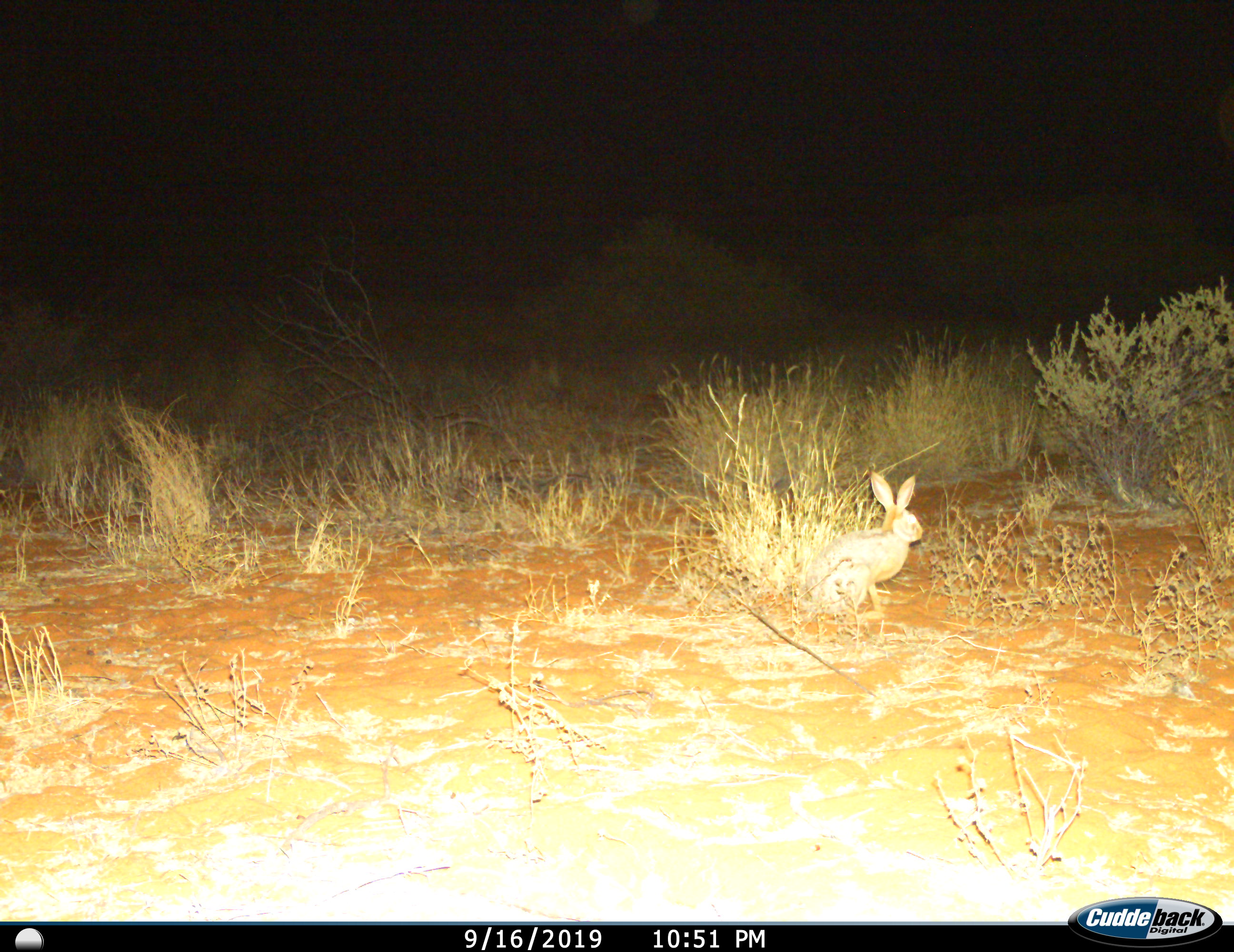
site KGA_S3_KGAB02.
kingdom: Animalia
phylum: Chordata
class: Mammalia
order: Lagomorpha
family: Leporidae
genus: Lepus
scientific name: Lepus capensis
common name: cape hare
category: harecape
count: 1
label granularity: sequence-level